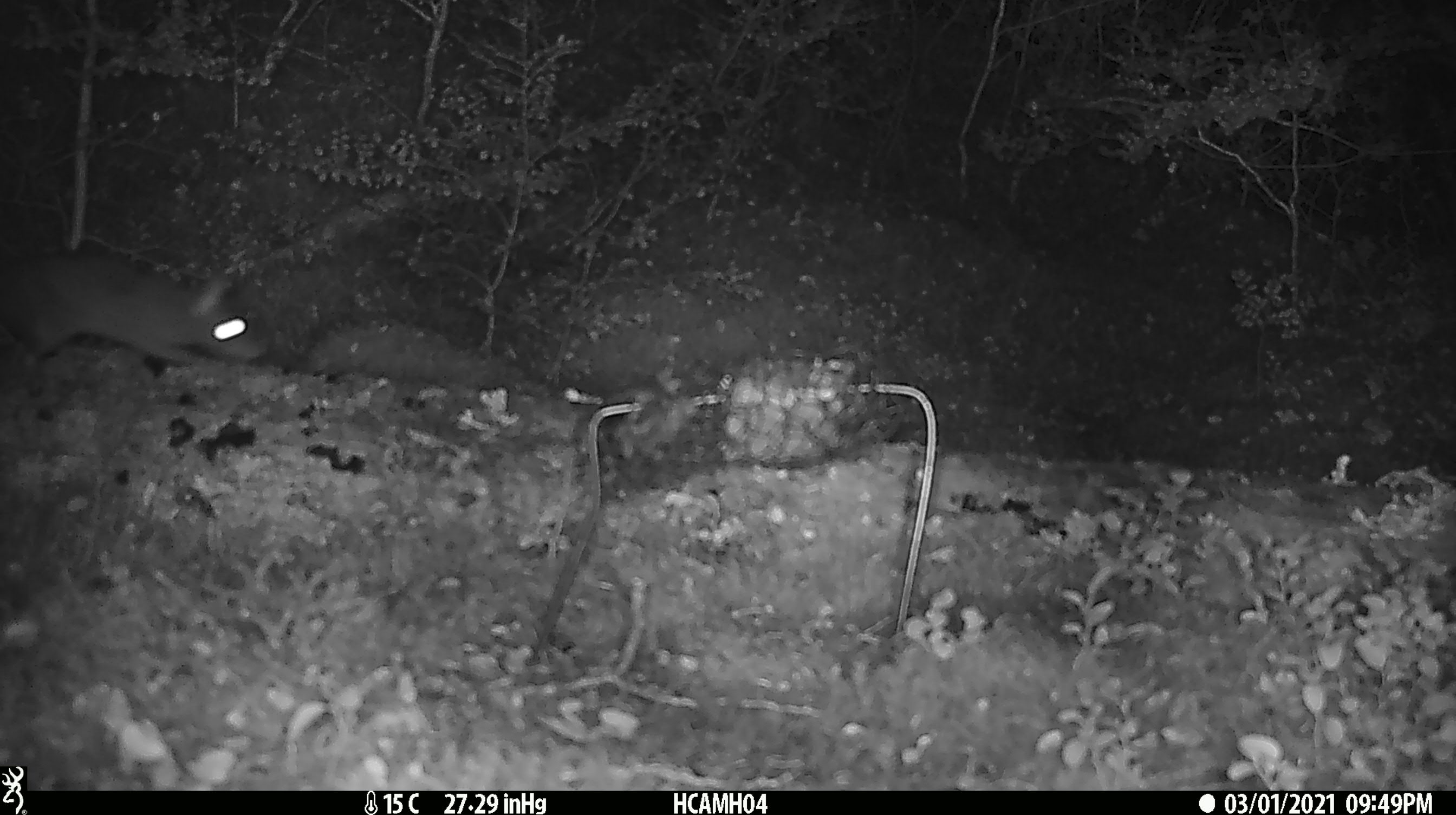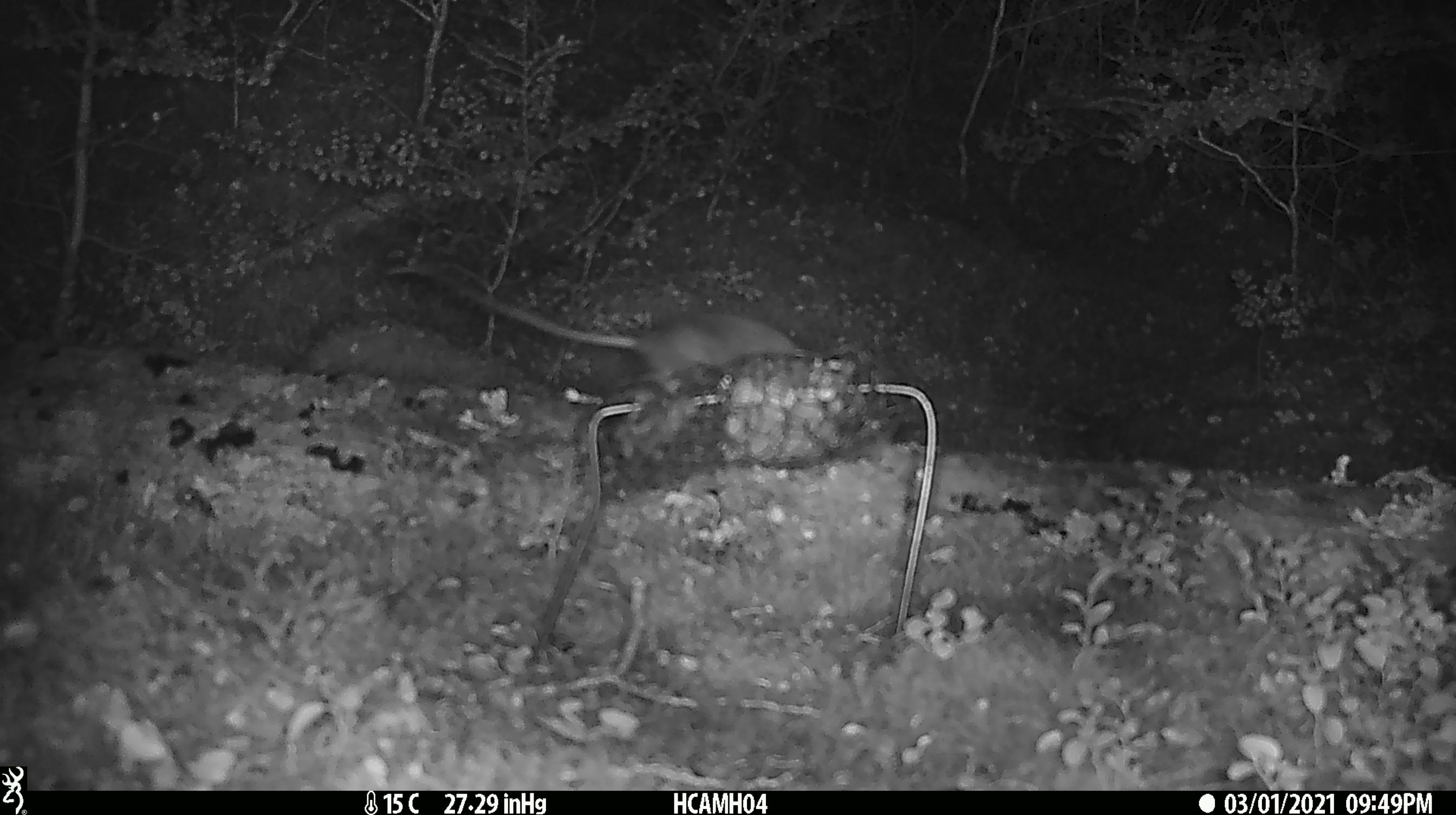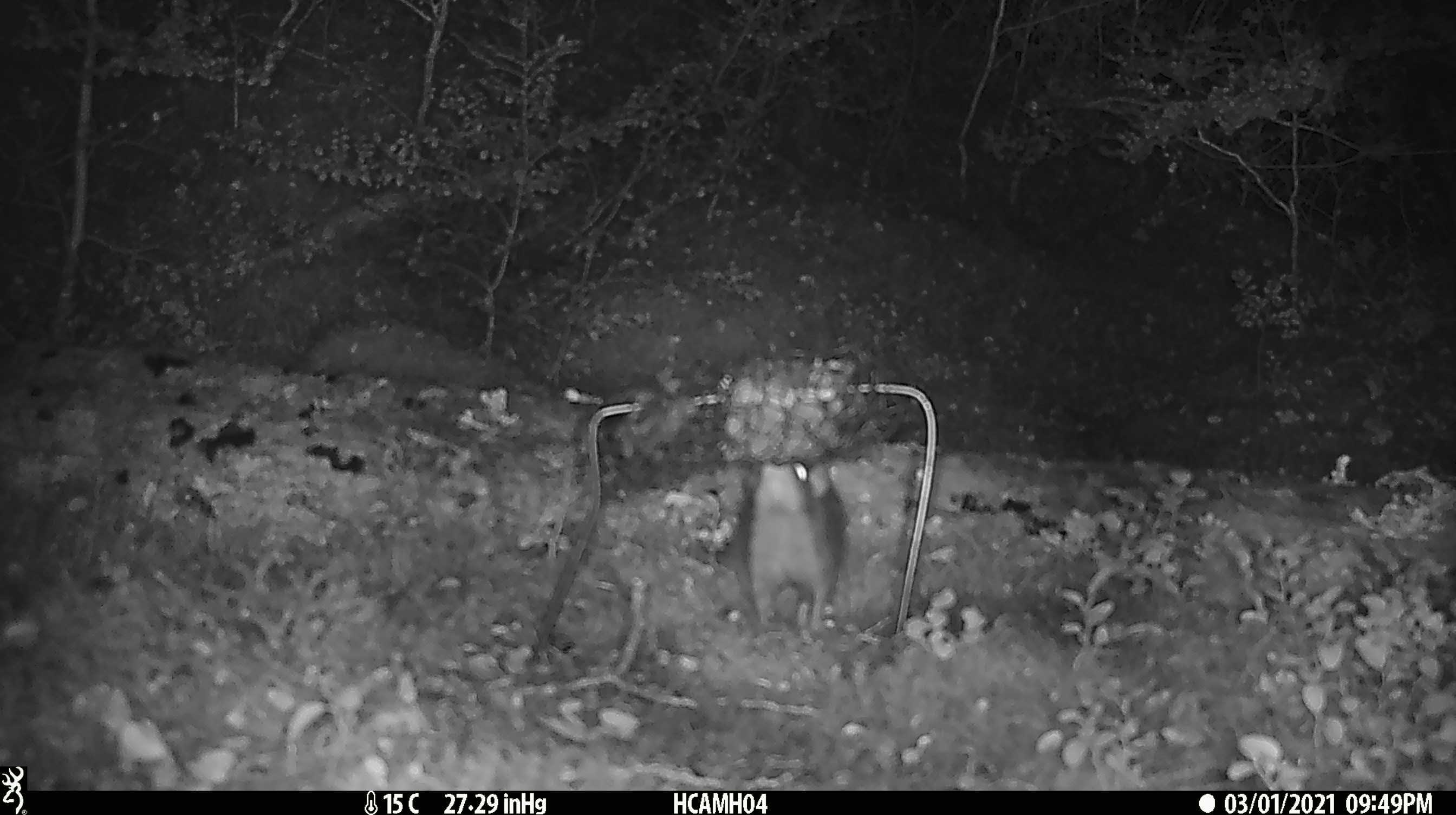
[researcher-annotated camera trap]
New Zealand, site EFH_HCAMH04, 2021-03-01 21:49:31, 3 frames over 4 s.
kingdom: Animalia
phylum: Chordata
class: Mammalia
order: Rodentia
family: Muridae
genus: Rattus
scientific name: Rattus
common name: rat